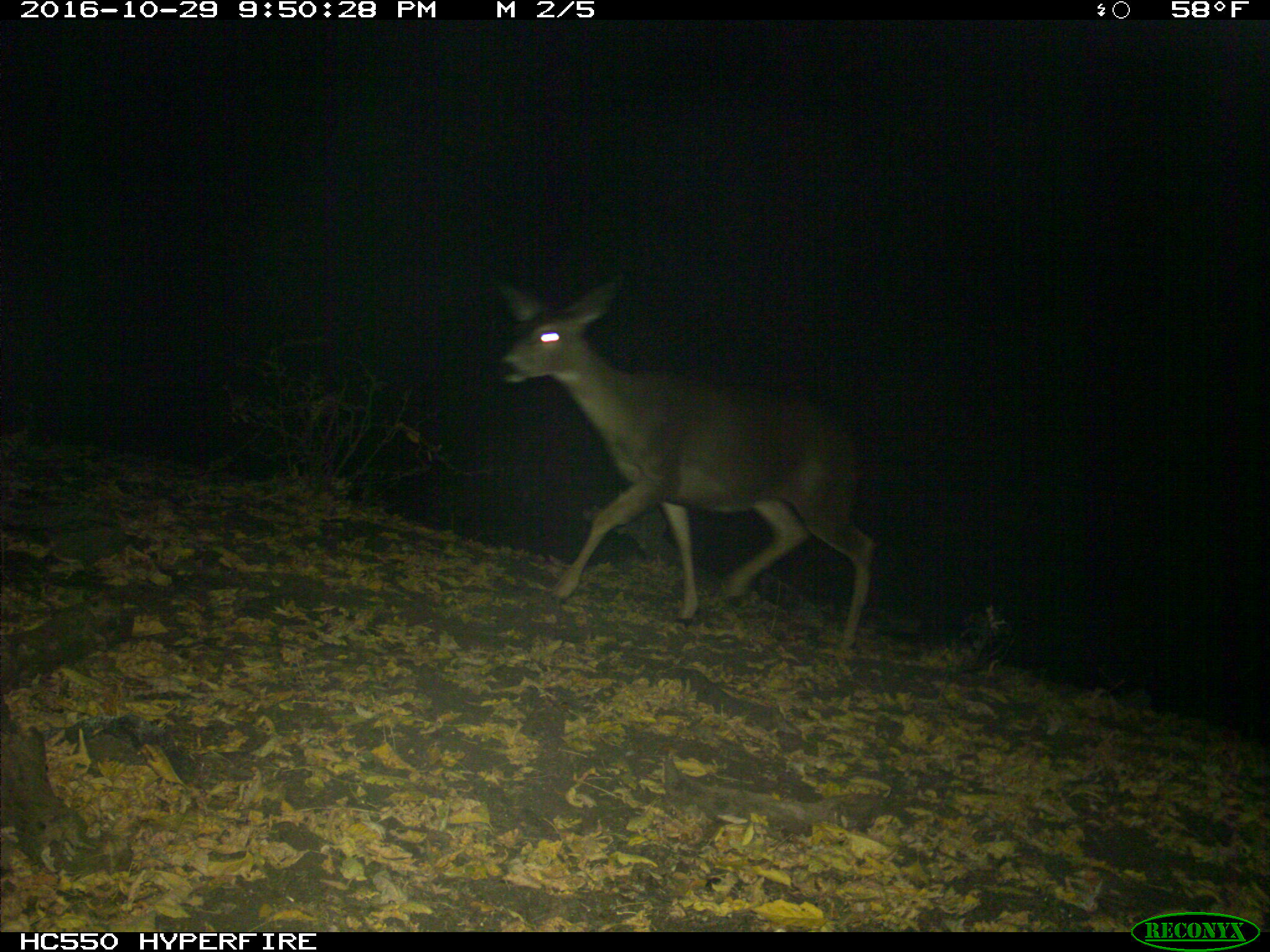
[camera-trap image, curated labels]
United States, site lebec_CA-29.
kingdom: Animalia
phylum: Chordata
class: Mammalia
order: Artiodactyla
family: Cervidae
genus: Odocoileus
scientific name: Odocoileus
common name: deer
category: unidentified deer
Unidentified deer (deer) (Odocoileus).